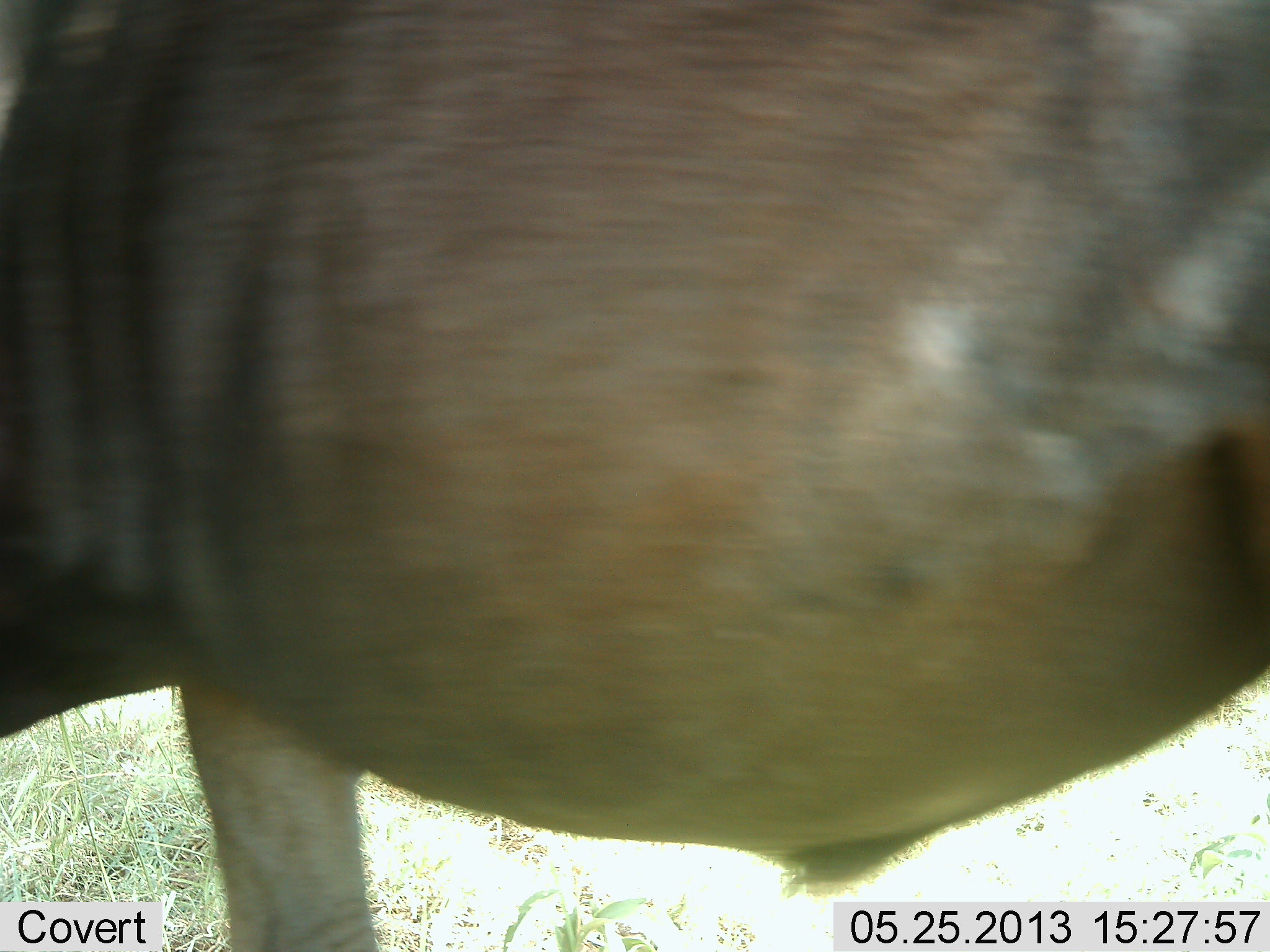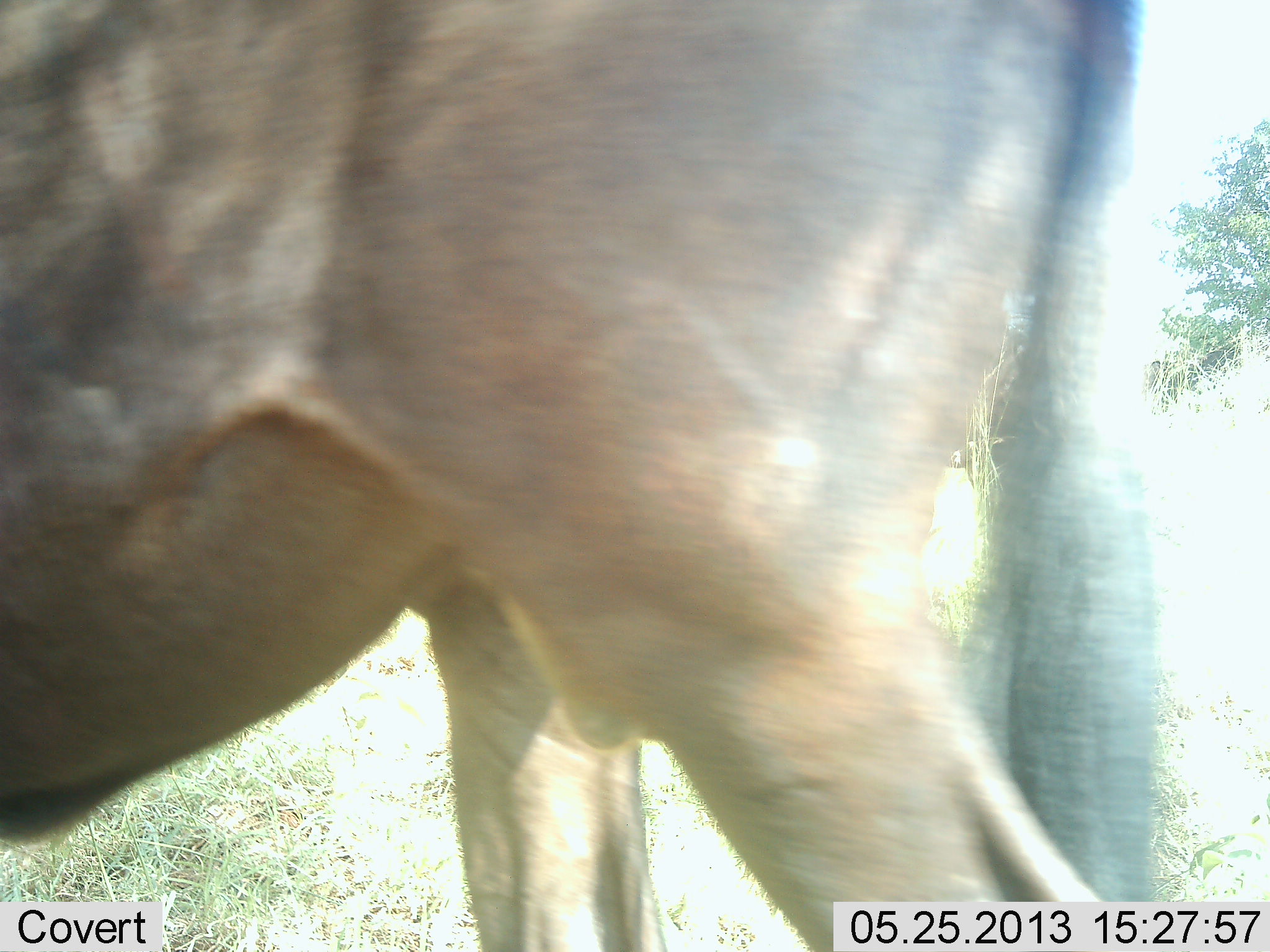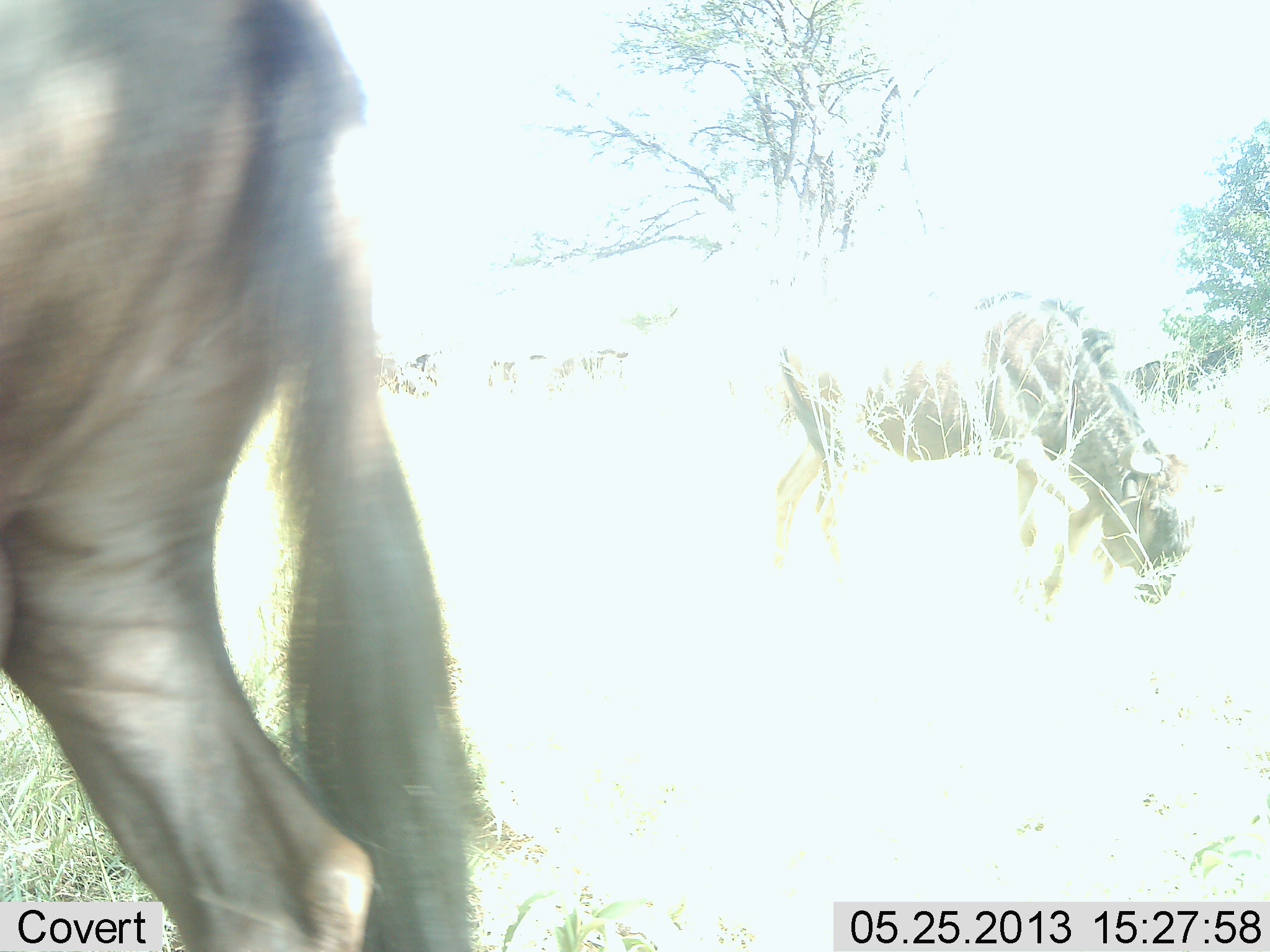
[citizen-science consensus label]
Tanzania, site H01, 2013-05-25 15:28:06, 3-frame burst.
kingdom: Animalia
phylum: Chordata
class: Mammalia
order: Artiodactyla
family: Bovidae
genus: Connochaetes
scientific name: Connochaetes taurinus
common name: blue wildebeest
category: wildebeest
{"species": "wildebeest (blue wildebeest) (Connochaetes taurinus)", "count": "1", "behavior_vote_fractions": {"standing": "30%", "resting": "0%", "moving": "80%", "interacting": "0%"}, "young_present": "0%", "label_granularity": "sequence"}